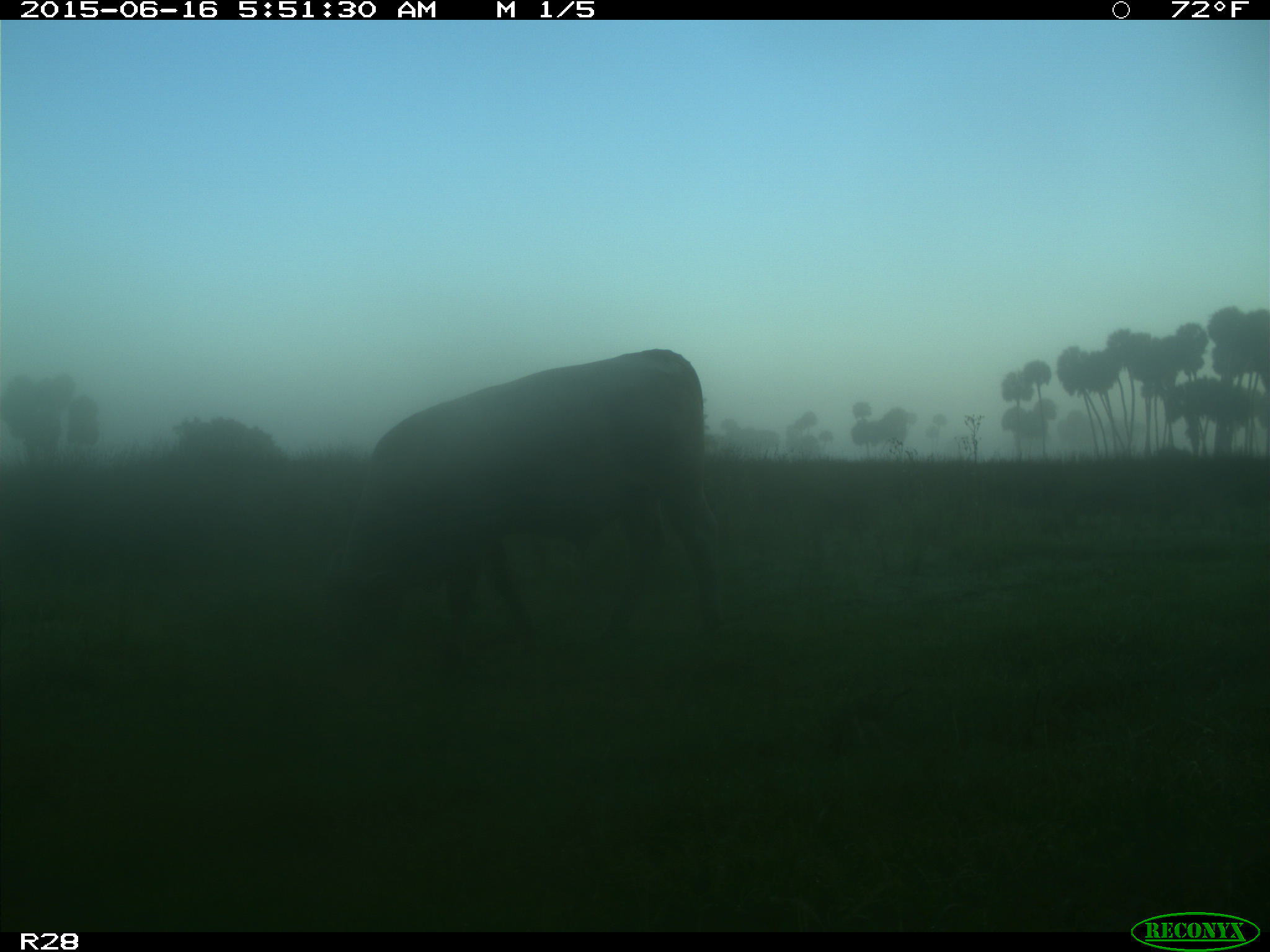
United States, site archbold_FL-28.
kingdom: Animalia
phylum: Chordata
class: Mammalia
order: Artiodactyla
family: Bovidae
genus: Bos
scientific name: Bos taurus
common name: domestic cow